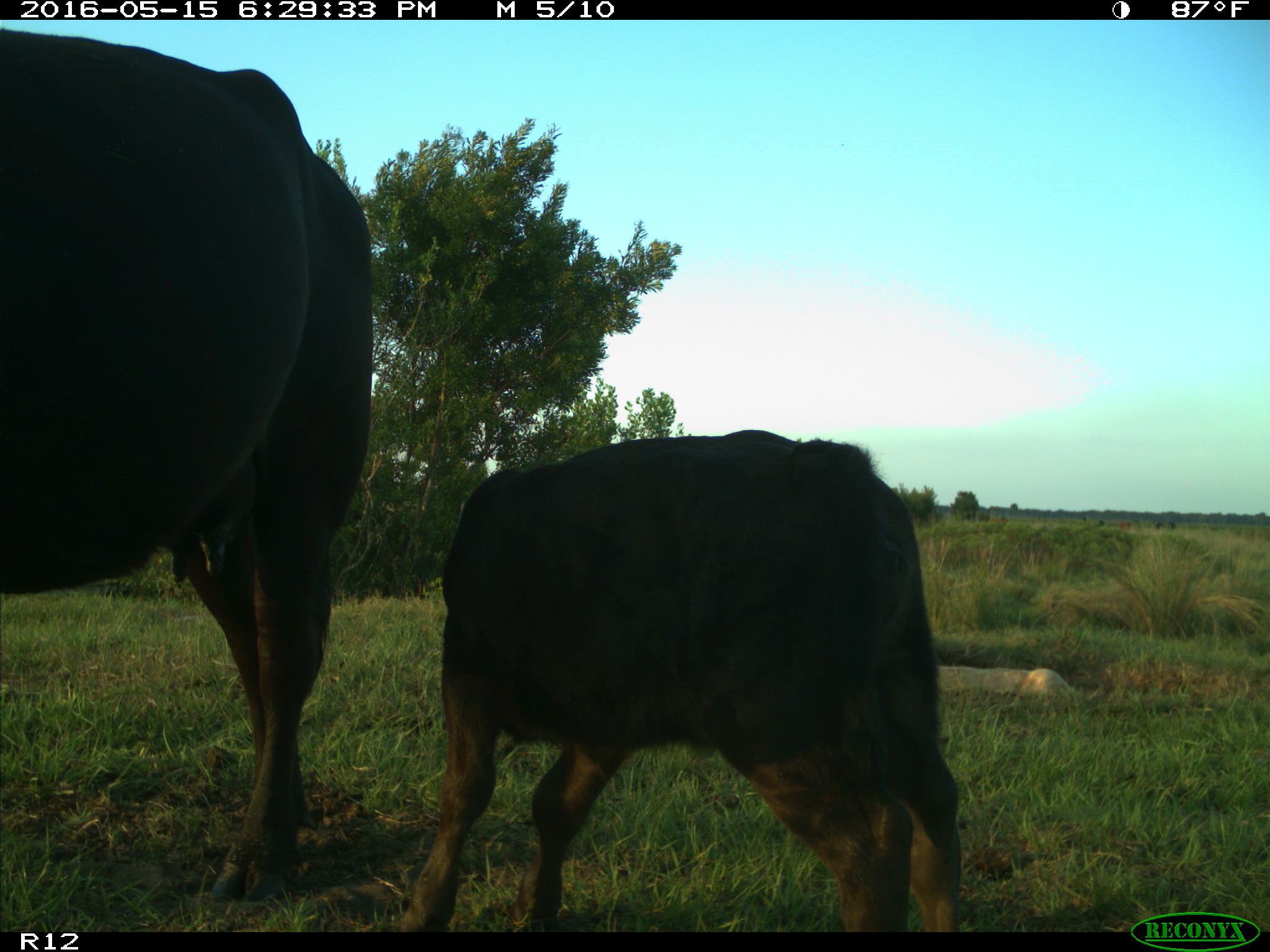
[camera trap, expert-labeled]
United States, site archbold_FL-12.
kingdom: Animalia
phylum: Chordata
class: Mammalia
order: Artiodactyla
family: Bovidae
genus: Bos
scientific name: Bos taurus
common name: domestic cow